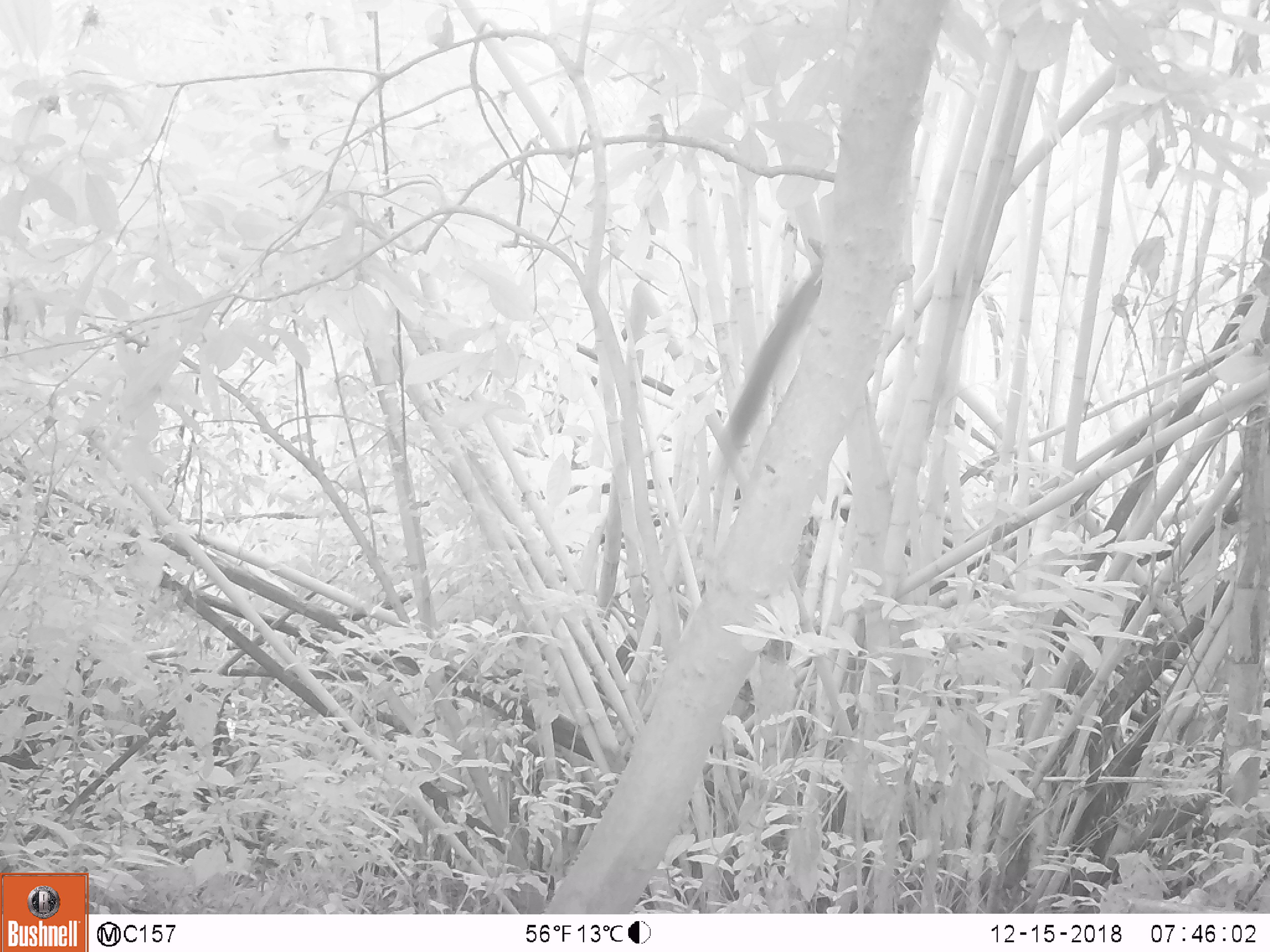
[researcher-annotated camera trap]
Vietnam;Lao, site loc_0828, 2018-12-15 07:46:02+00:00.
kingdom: Animalia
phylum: Chordata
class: Mammalia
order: Rodentia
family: Sciuridae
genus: Sciurus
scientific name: Sciurus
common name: squirrel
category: unidentified squirrel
Unidentified squirrel (squirrel) (Sciurus). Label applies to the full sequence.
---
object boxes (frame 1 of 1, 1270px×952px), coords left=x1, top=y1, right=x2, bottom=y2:
unidentified squirrel: left=720, top=218, right=824, bottom=455